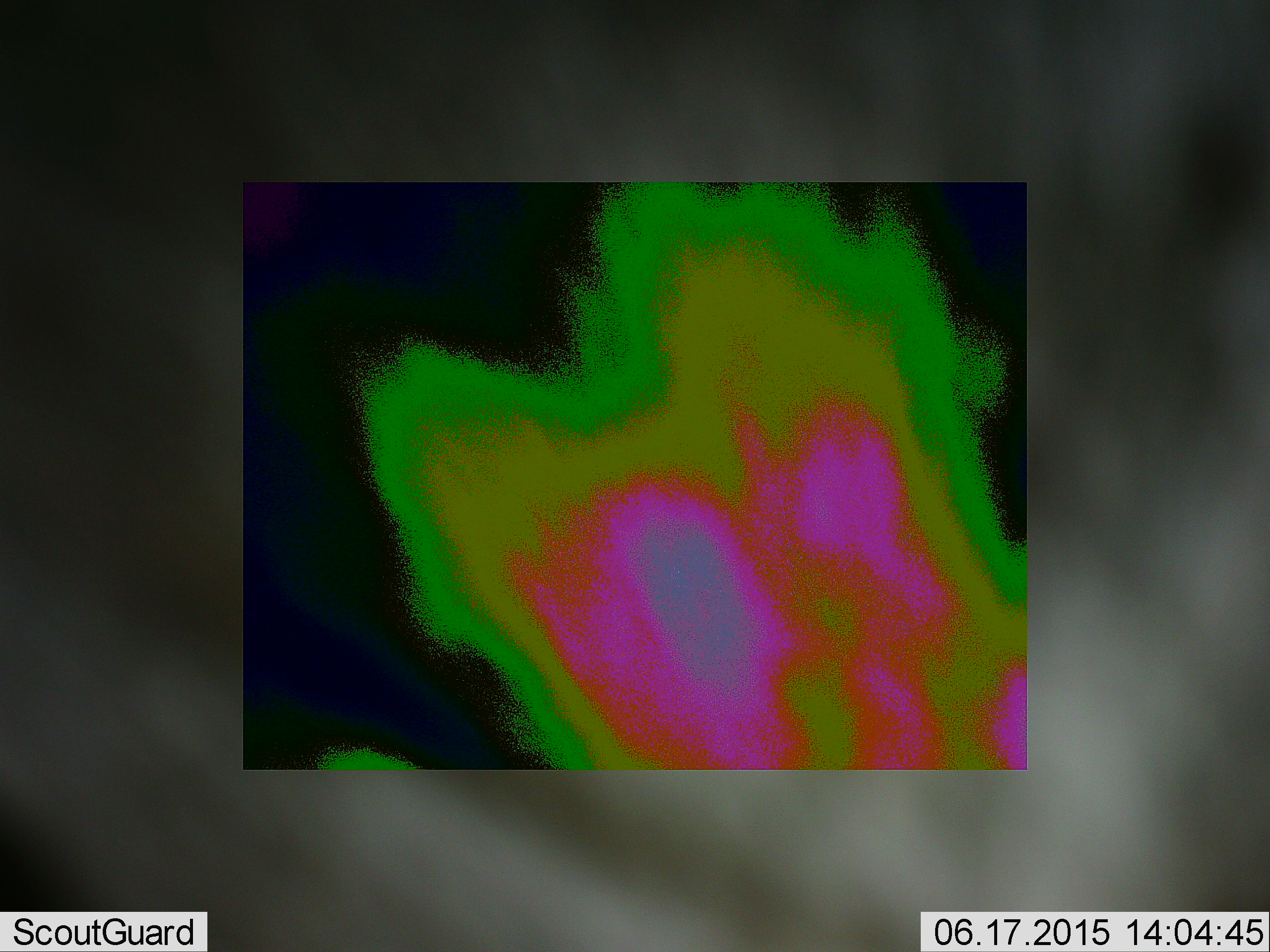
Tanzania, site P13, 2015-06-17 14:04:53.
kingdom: Animalia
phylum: Chordata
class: Mammalia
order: Perissodactyla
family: Equidae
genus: Equus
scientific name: Equus quagga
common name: plains zebra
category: zebra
Zebra (plains zebra) (Equus quagga), count 1. Behavior (volunteer vote fractions): standing 40%, resting 0%, moving 70%, interacting 0%. Young present (vote fraction): 0%. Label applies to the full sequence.